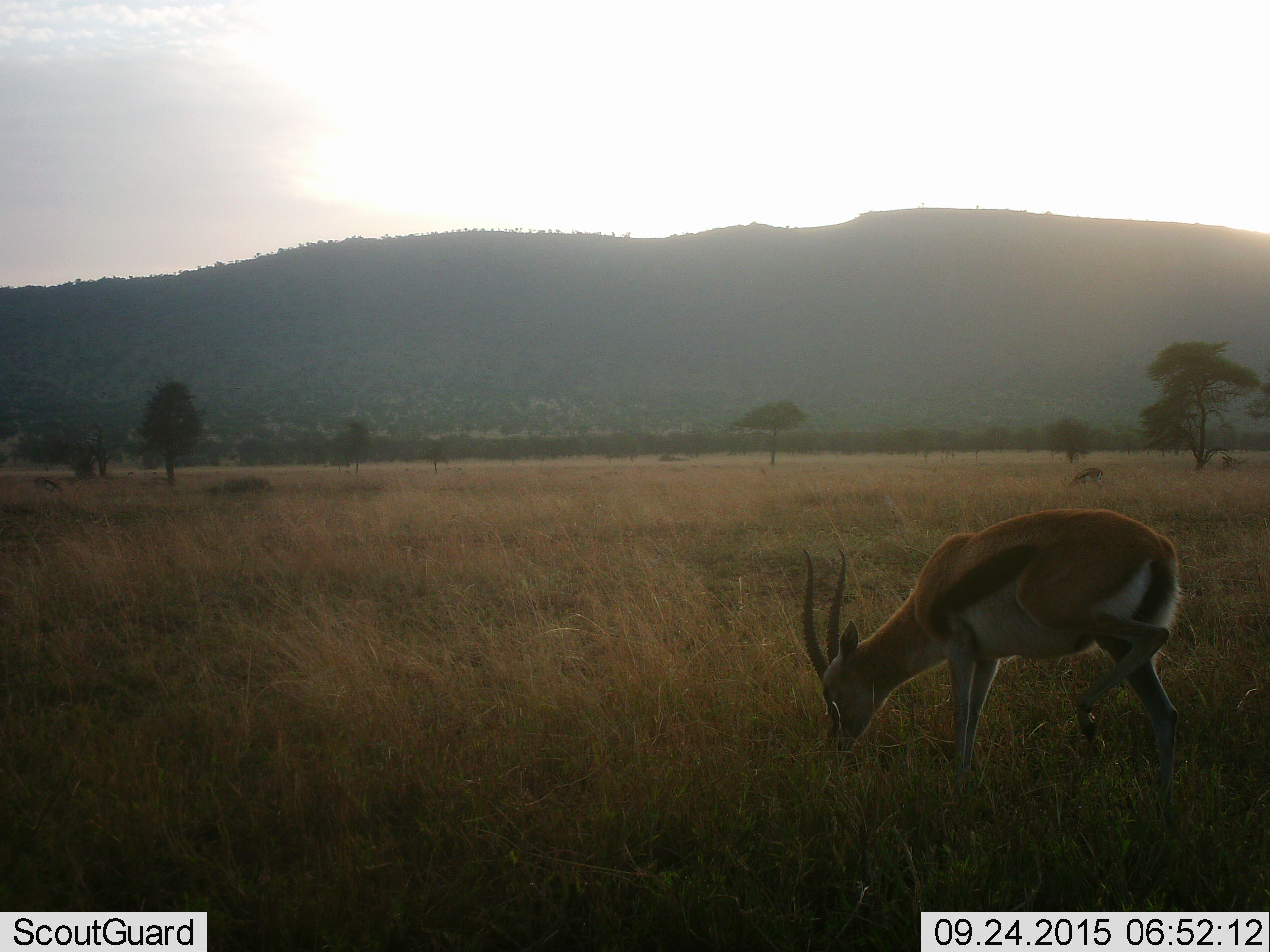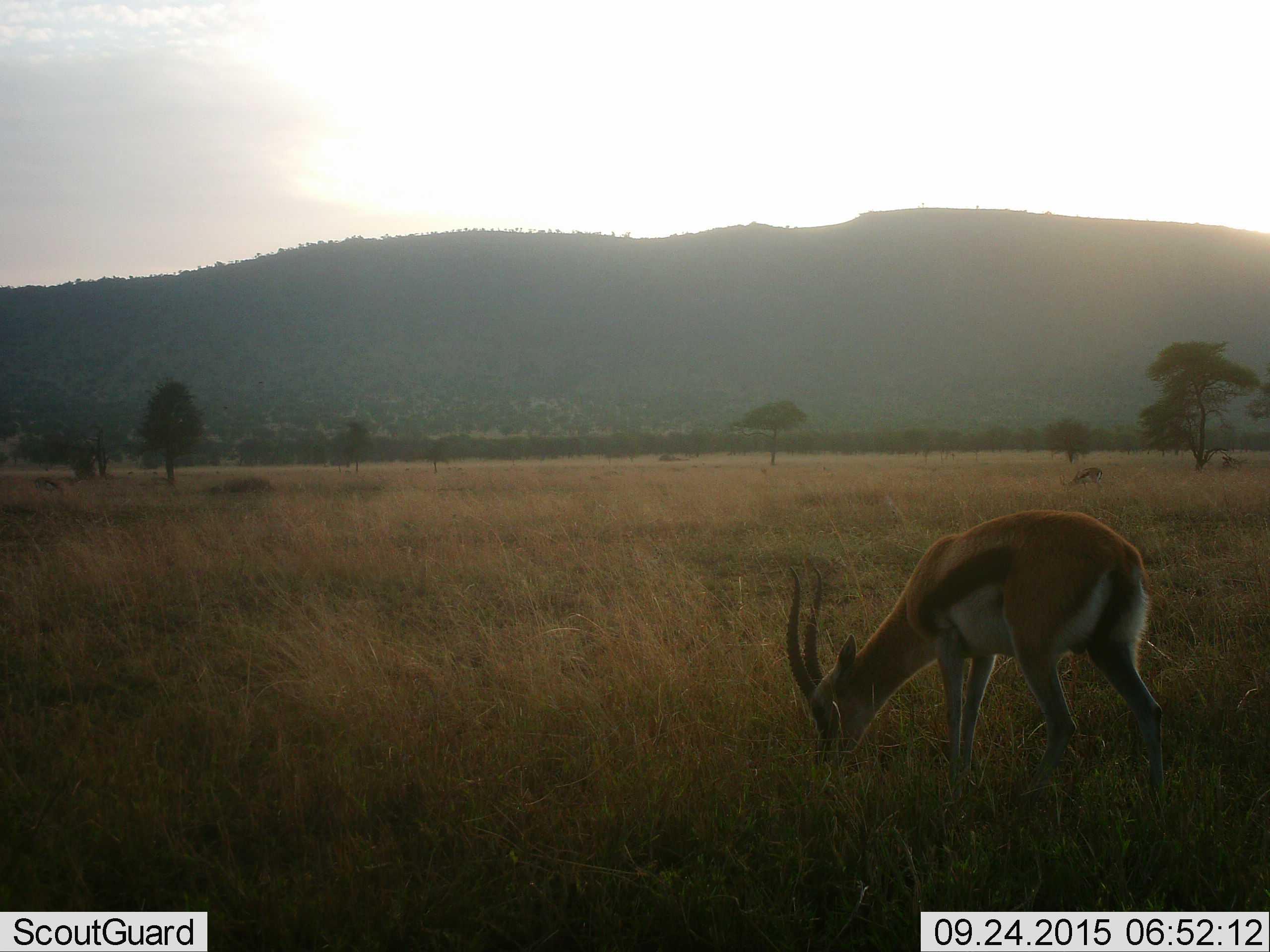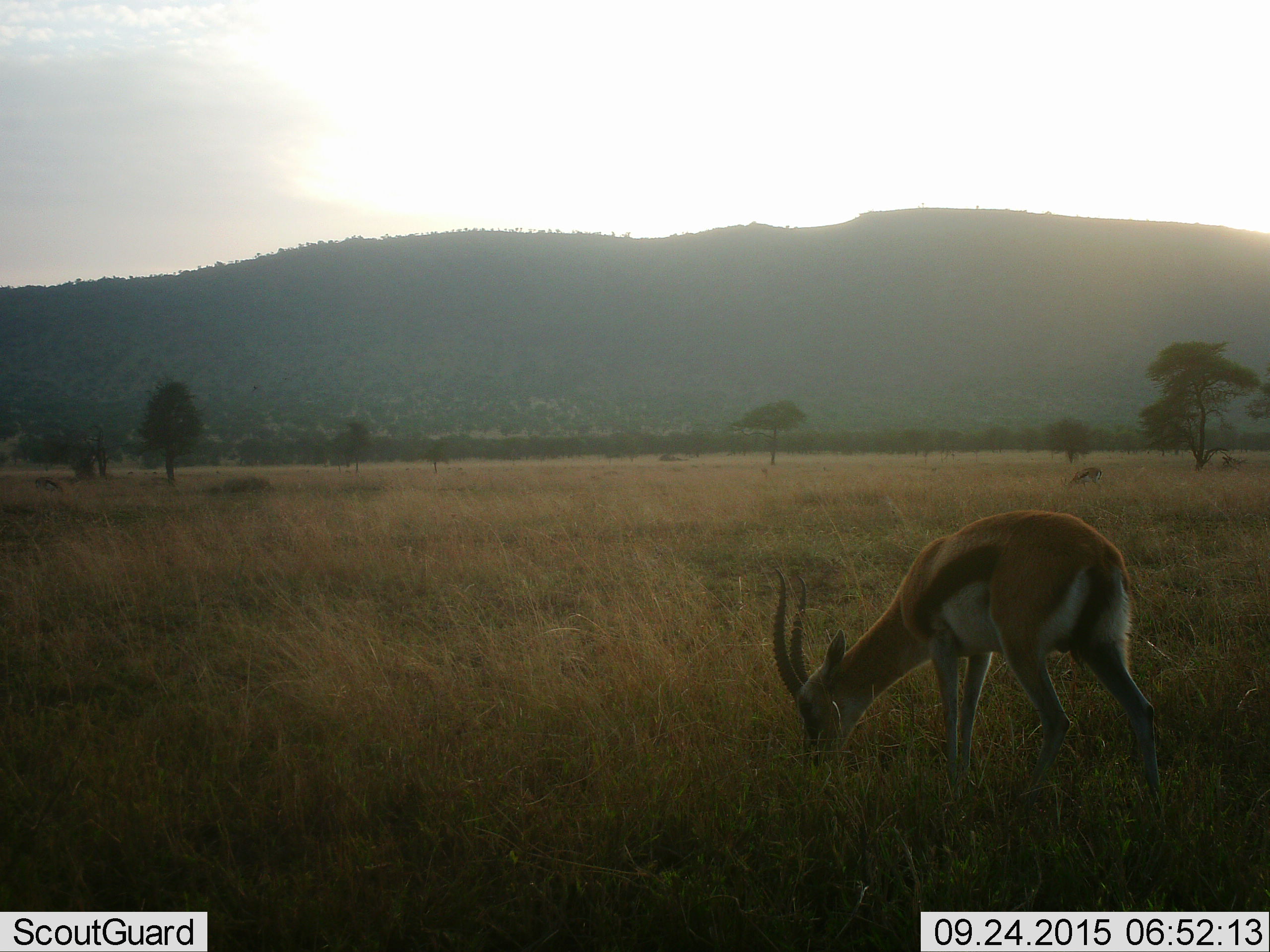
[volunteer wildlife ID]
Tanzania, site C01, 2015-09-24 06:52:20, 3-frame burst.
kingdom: Animalia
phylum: Chordata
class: Mammalia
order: Artiodactyla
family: Bovidae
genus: Eudorcas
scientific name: Eudorcas thomsonii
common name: thomson's gazelle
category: gazellethomsons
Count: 1.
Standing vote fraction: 17%.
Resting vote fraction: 0%.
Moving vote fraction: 0%.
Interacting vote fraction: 0%.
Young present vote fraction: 6%.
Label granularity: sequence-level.